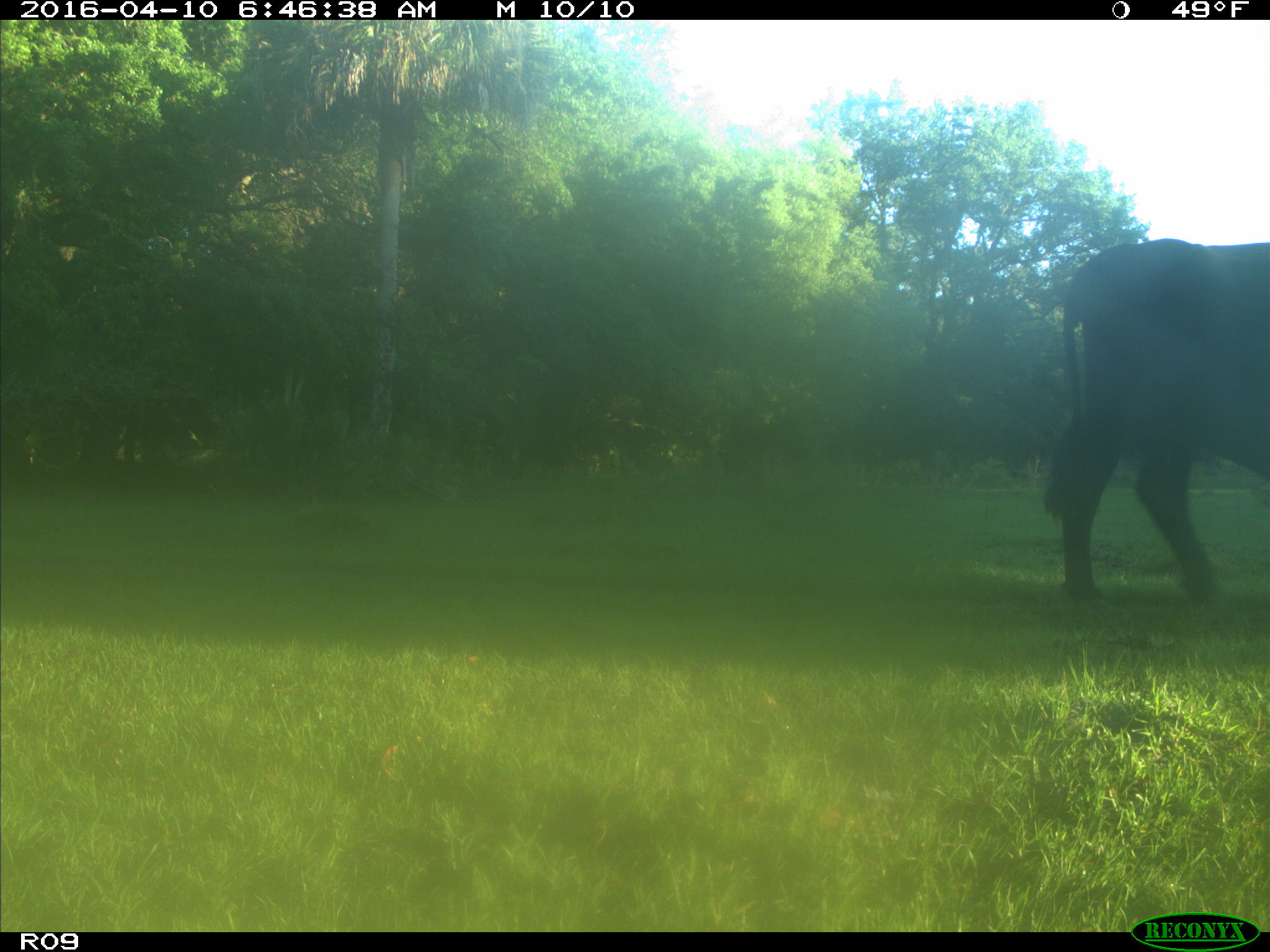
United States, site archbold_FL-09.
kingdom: Animalia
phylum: Chordata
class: Mammalia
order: Artiodactyla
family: Bovidae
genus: Bos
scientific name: Bos taurus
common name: domestic cow